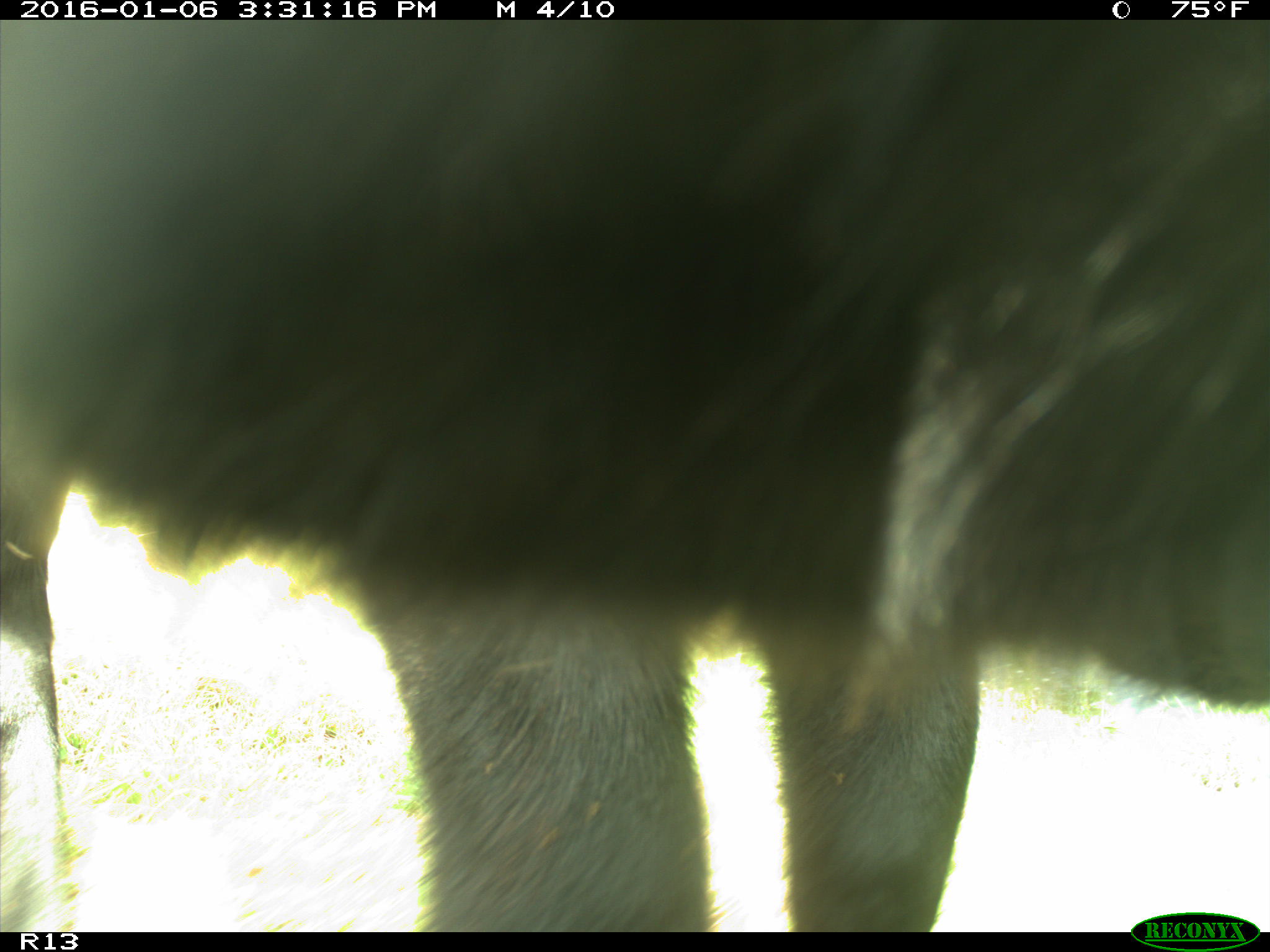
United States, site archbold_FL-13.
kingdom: Animalia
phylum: Chordata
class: Mammalia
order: Artiodactyla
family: Bovidae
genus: Bos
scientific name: Bos taurus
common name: domestic cow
Bos taurus (domestic cow).